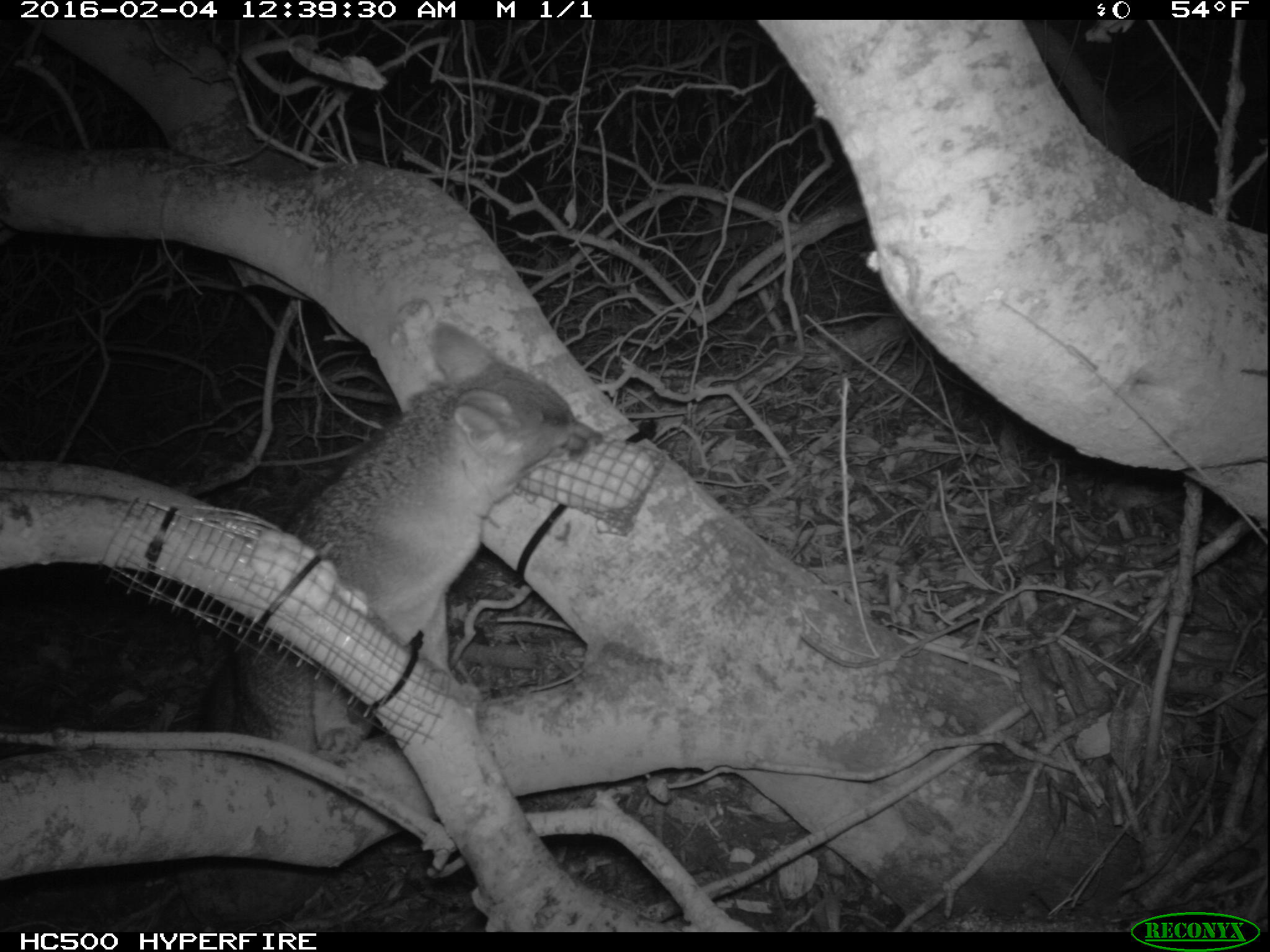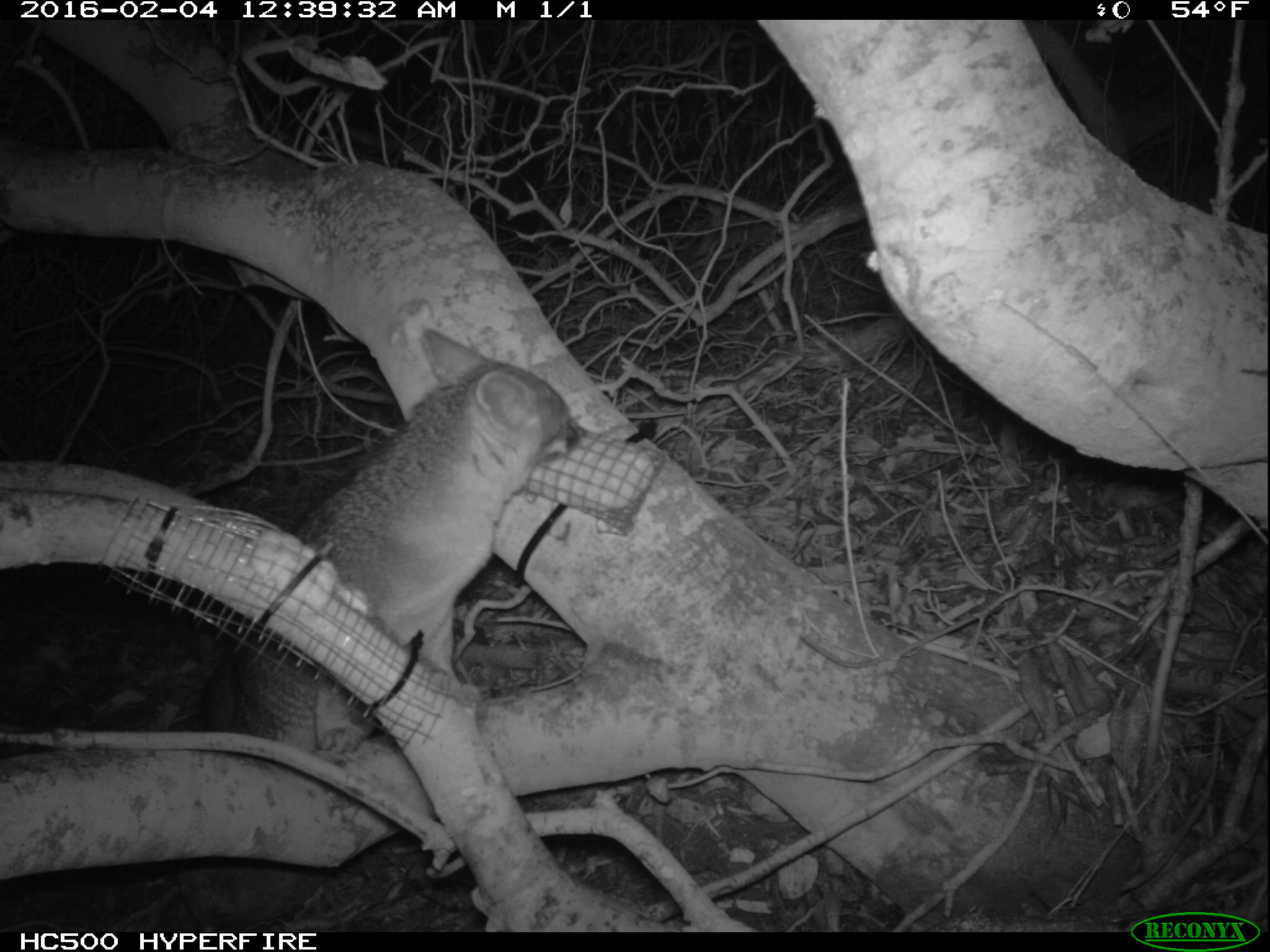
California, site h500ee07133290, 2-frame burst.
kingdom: Animalia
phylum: Chordata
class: Mammalia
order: Carnivora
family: Canidae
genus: Urocyon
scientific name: Urocyon littoralis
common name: island fox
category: fox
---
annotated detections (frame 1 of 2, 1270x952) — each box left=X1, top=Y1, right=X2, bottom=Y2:
fox: left=205, top=320, right=603, bottom=759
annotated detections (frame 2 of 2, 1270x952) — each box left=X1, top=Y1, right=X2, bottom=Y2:
fox: left=205, top=330, right=592, bottom=759